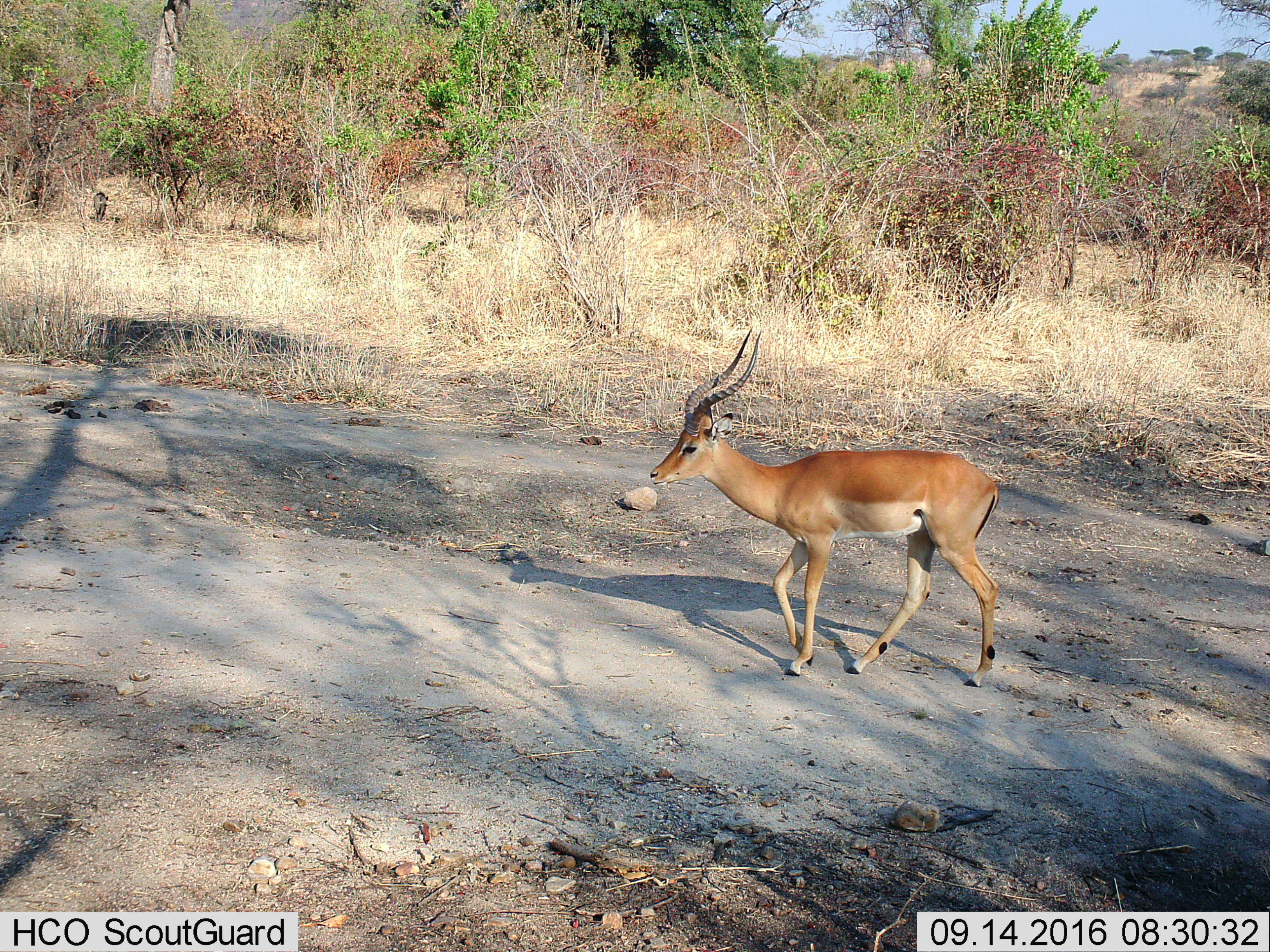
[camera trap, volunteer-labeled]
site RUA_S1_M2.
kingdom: Animalia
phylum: Chordata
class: Mammalia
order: Artiodactyla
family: Bovidae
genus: Aepyceros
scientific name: Aepyceros melampus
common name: impala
Impala (Aepyceros melampus), count 1. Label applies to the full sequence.